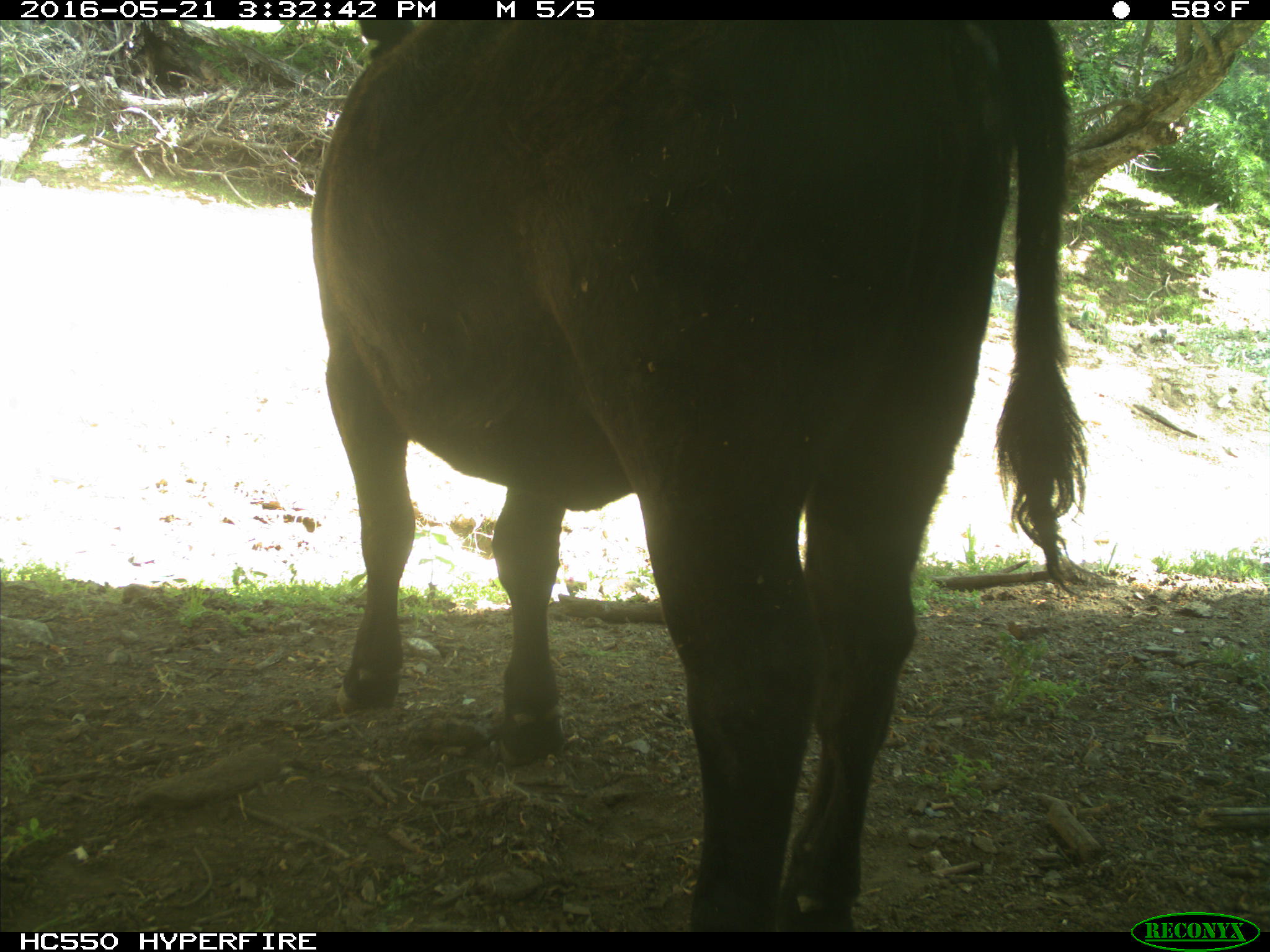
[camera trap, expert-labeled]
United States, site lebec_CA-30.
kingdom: Animalia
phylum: Chordata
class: Mammalia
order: Artiodactyla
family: Bovidae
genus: Bos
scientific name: Bos taurus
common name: domestic cow